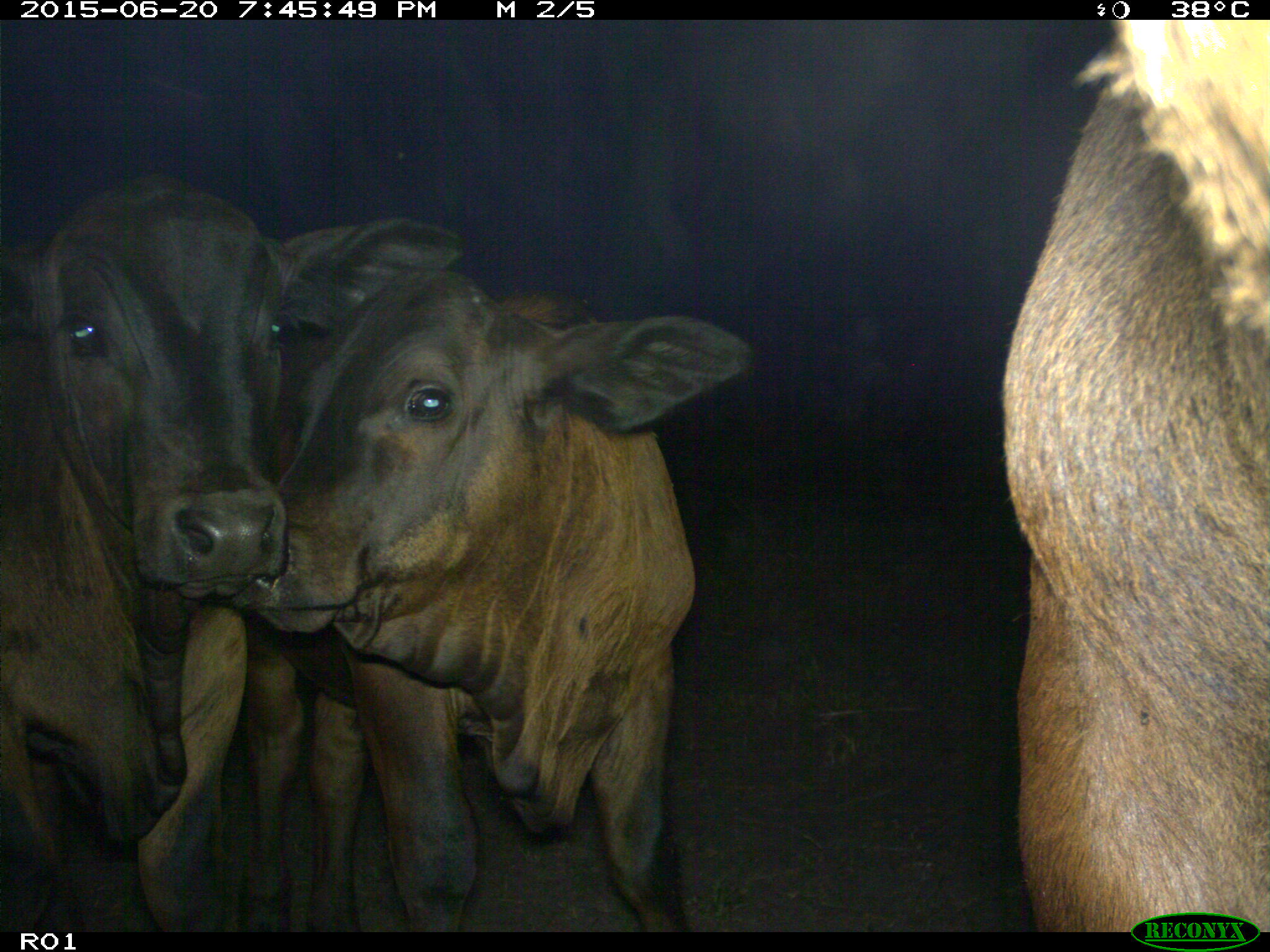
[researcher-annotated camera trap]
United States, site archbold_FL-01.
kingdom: Animalia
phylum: Chordata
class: Mammalia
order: Artiodactyla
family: Bovidae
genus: Bos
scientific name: Bos taurus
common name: domestic cow